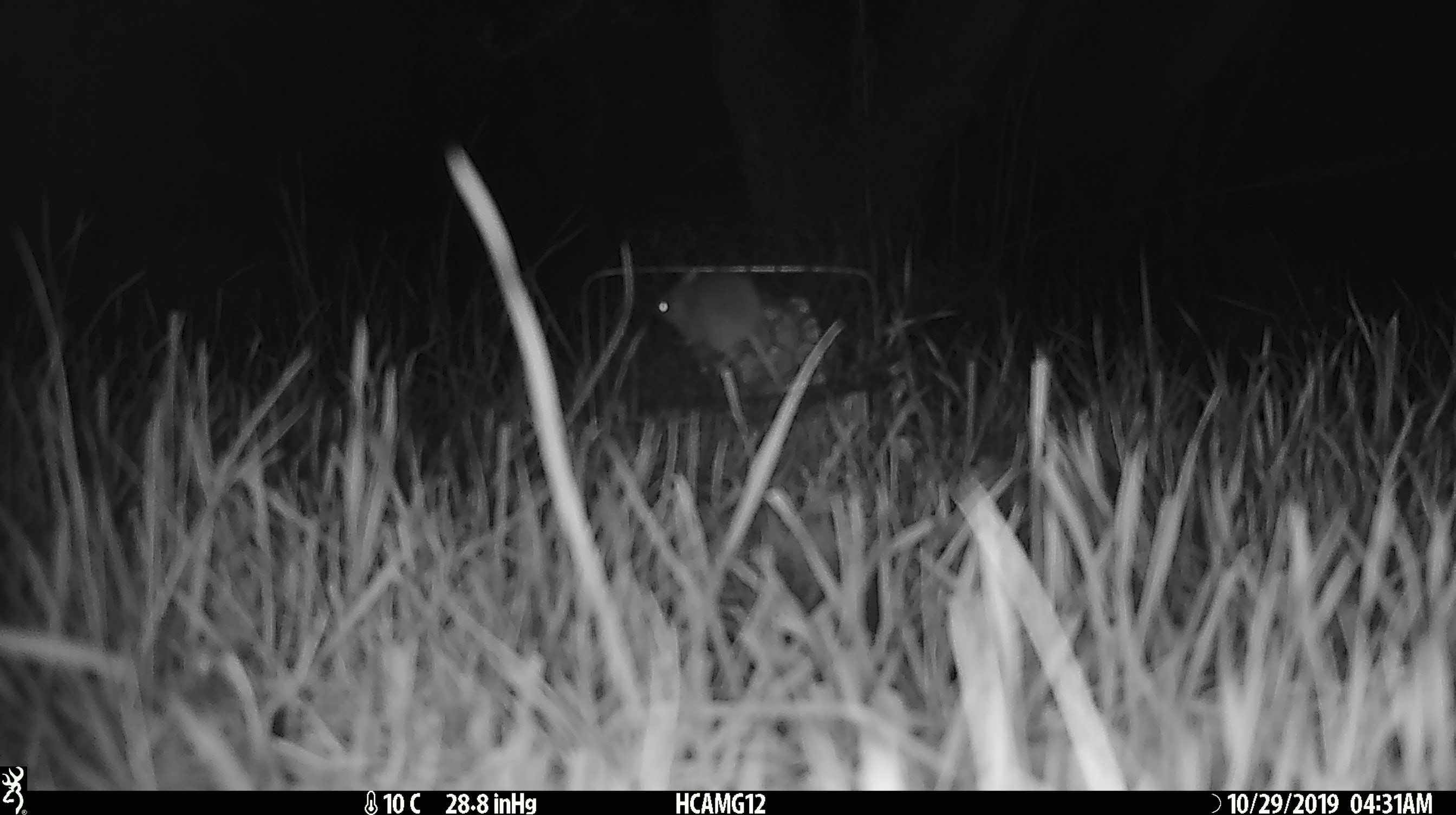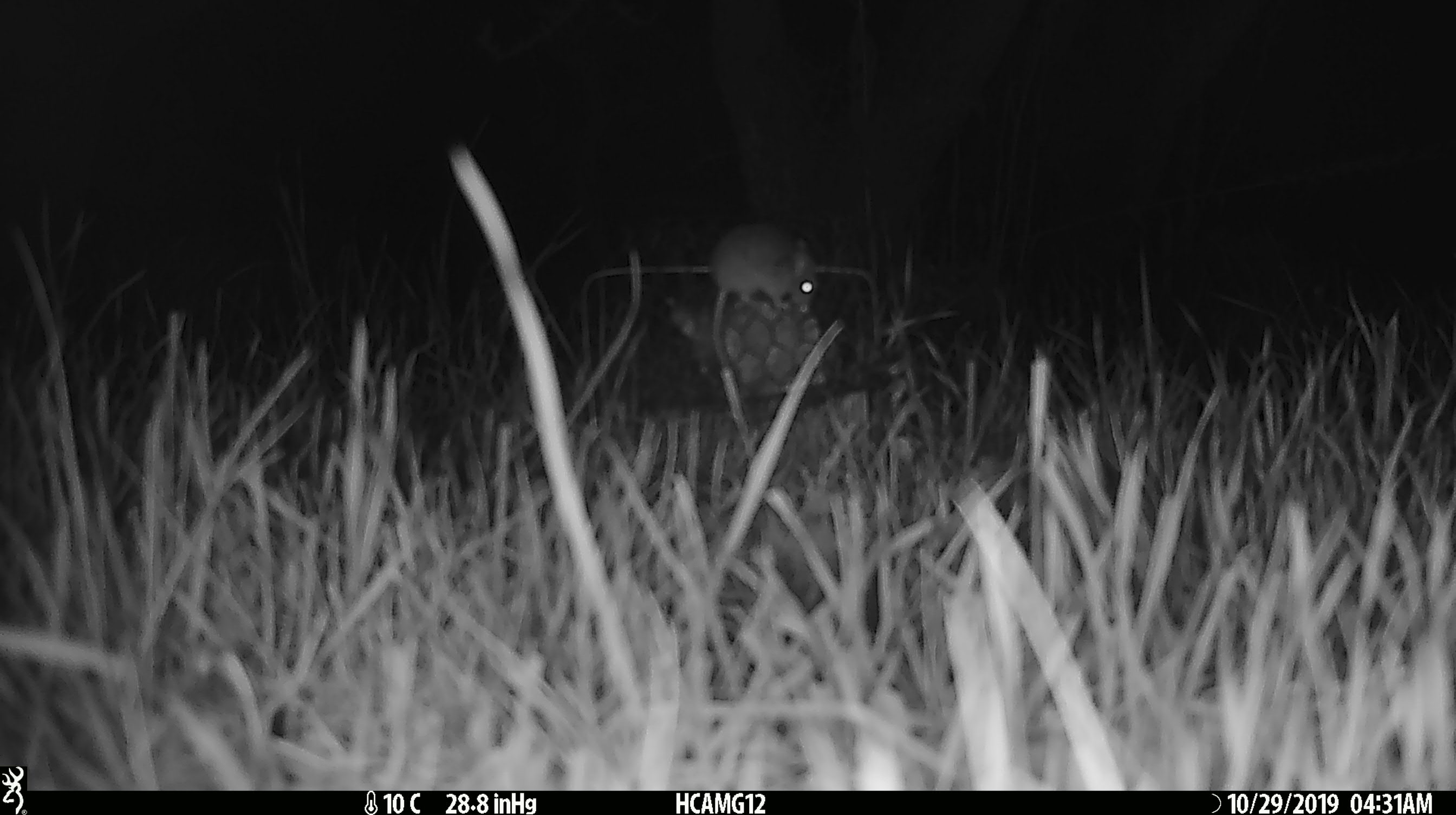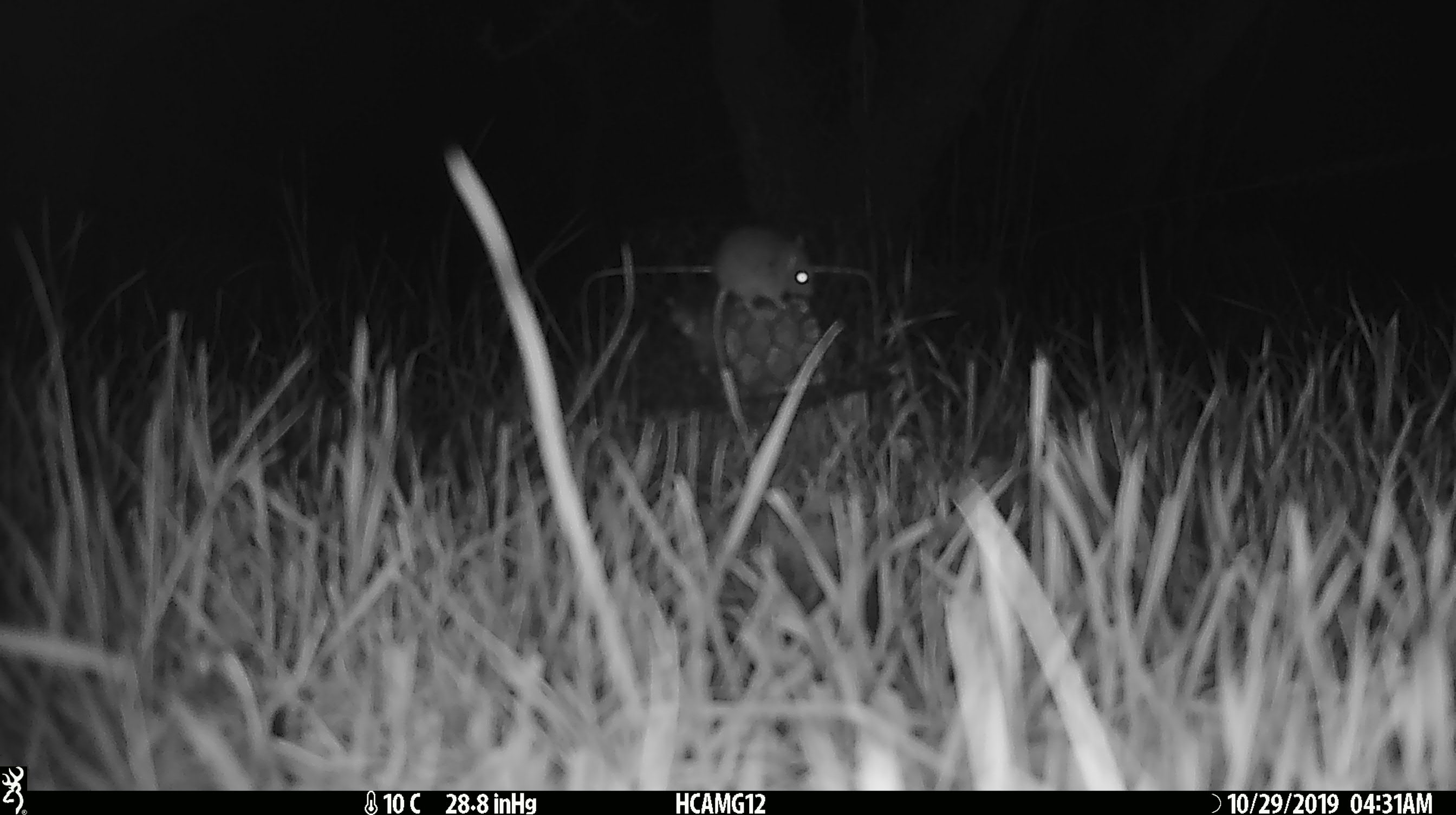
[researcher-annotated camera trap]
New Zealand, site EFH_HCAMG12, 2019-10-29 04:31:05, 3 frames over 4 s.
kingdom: Animalia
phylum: Chordata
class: Mammalia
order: Rodentia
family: Muridae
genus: Mus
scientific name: Mus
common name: mouse